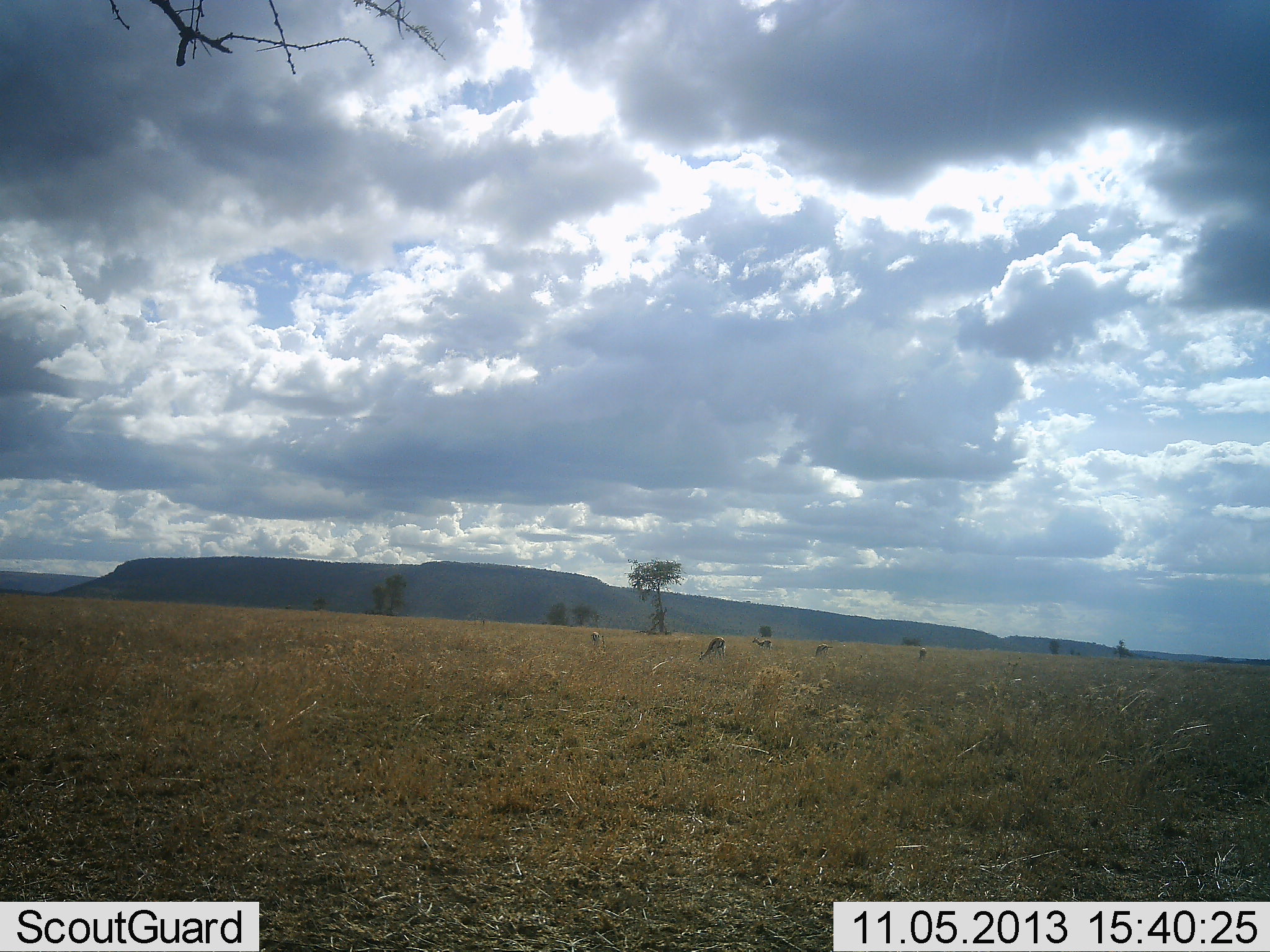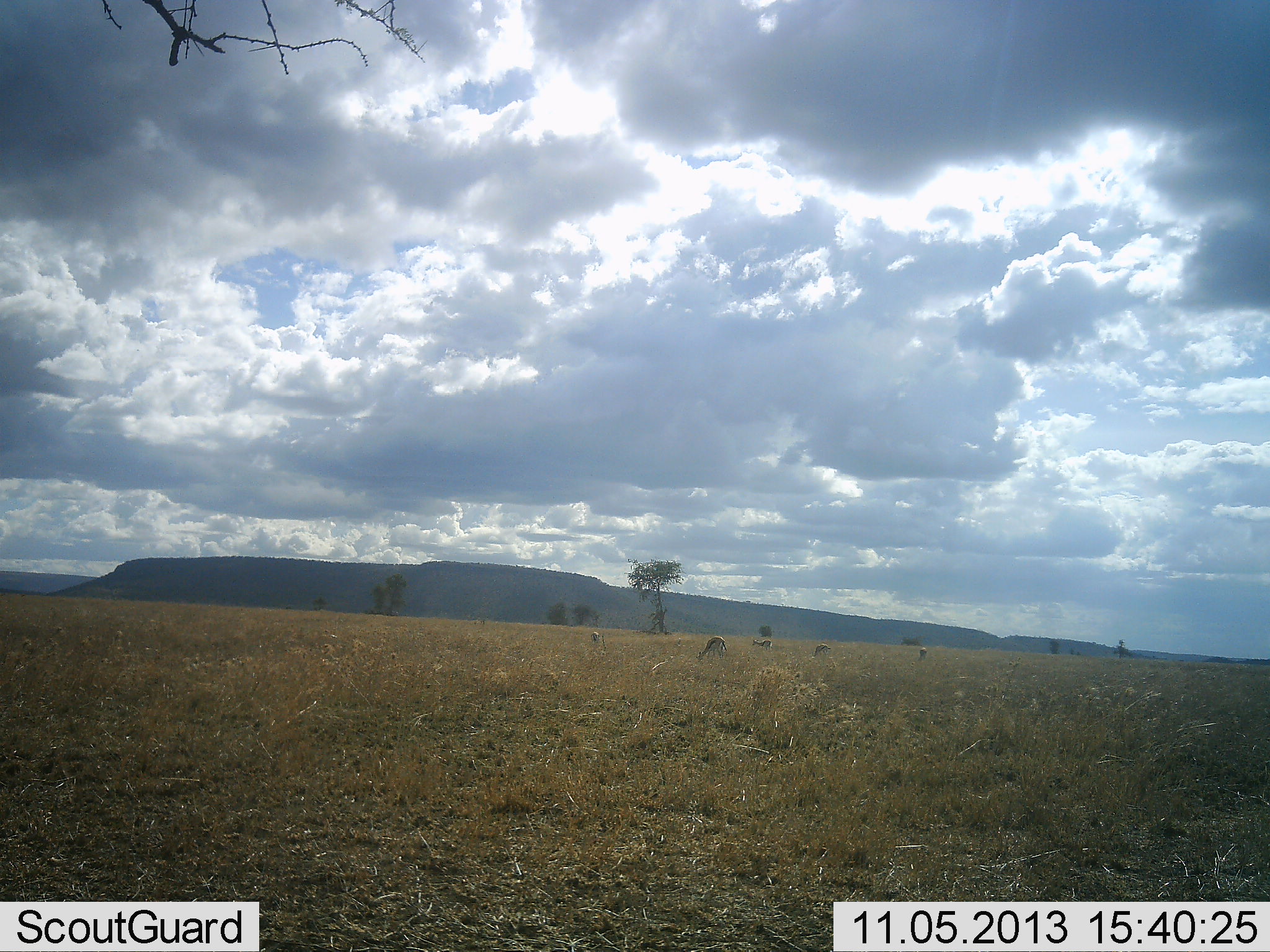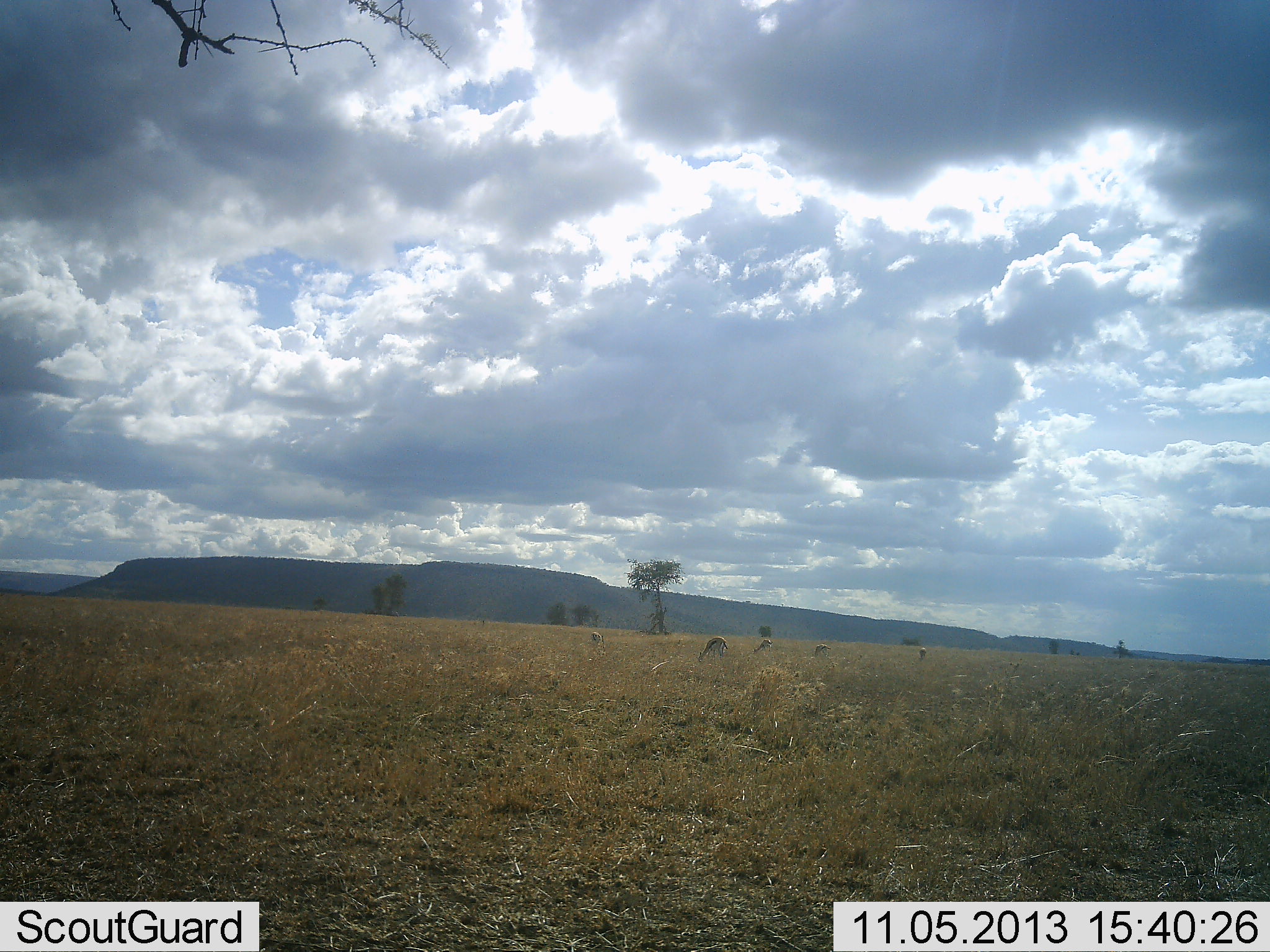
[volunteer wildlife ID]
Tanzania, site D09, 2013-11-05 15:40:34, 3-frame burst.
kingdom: Animalia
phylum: Chordata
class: Mammalia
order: Artiodactyla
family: Bovidae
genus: Eudorcas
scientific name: Eudorcas thomsonii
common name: thomson's gazelle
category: gazellethomsons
Gazellethomsons (thomson's gazelle) (Eudorcas thomsonii), count 5. Behavior (volunteer vote fractions): standing 26%, resting 0%, moving 0%, interacting 0%. Young present (vote fraction): 0%. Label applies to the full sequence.